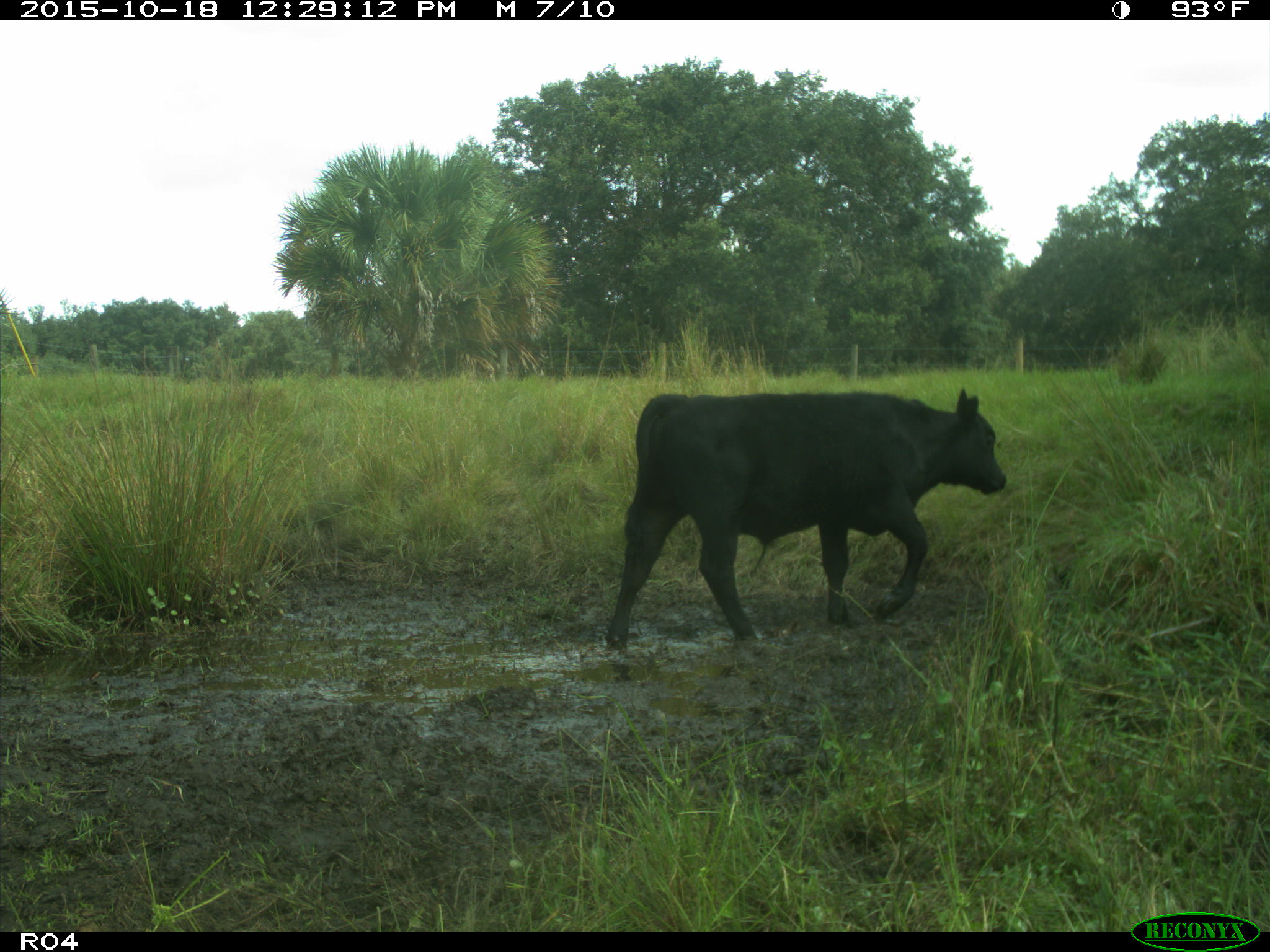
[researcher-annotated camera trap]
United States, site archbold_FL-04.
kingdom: Animalia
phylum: Chordata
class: Mammalia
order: Artiodactyla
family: Bovidae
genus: Bos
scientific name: Bos taurus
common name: domestic cow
Bos taurus (domestic cow).